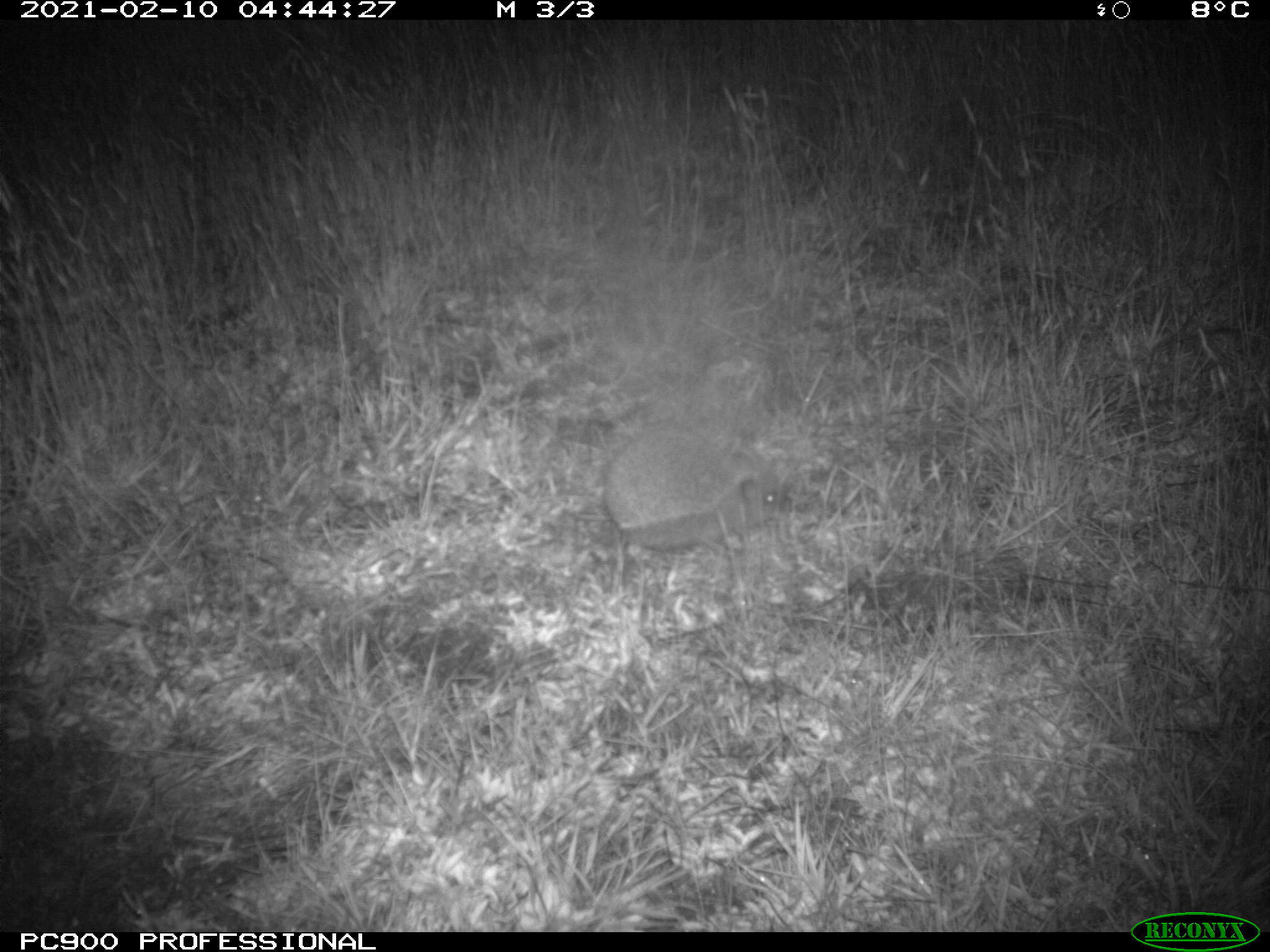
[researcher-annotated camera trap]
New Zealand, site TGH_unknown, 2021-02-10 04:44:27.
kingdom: Animalia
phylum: Chordata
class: Mammalia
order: Eulipotyphla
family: Erinaceidae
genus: Erinaceus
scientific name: Erinaceus europaeus europaeus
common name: european hedgehog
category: hedgehog